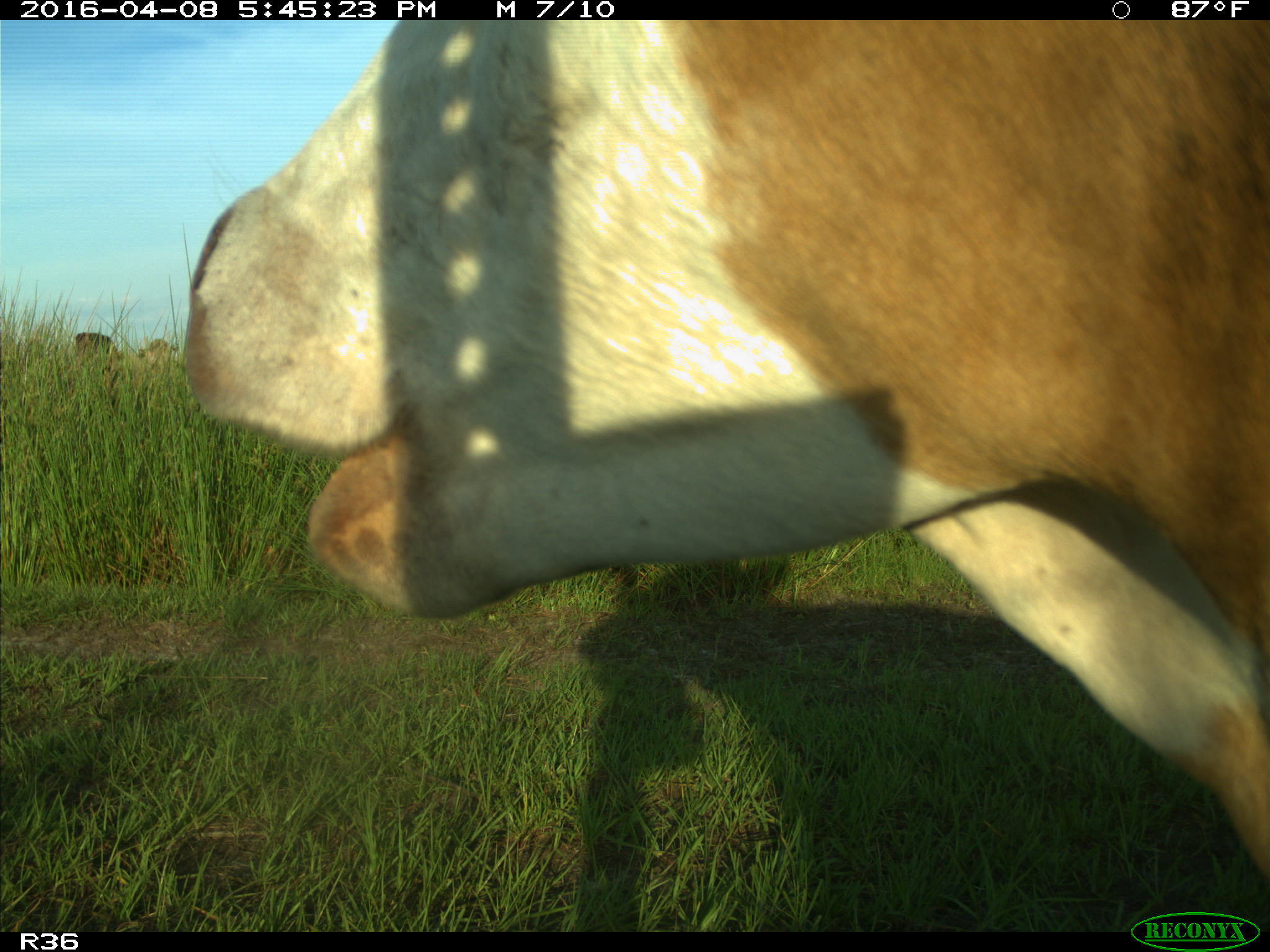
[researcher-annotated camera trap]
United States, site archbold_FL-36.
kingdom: Animalia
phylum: Chordata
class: Mammalia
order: Artiodactyla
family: Bovidae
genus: Bos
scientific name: Bos taurus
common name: domestic cow